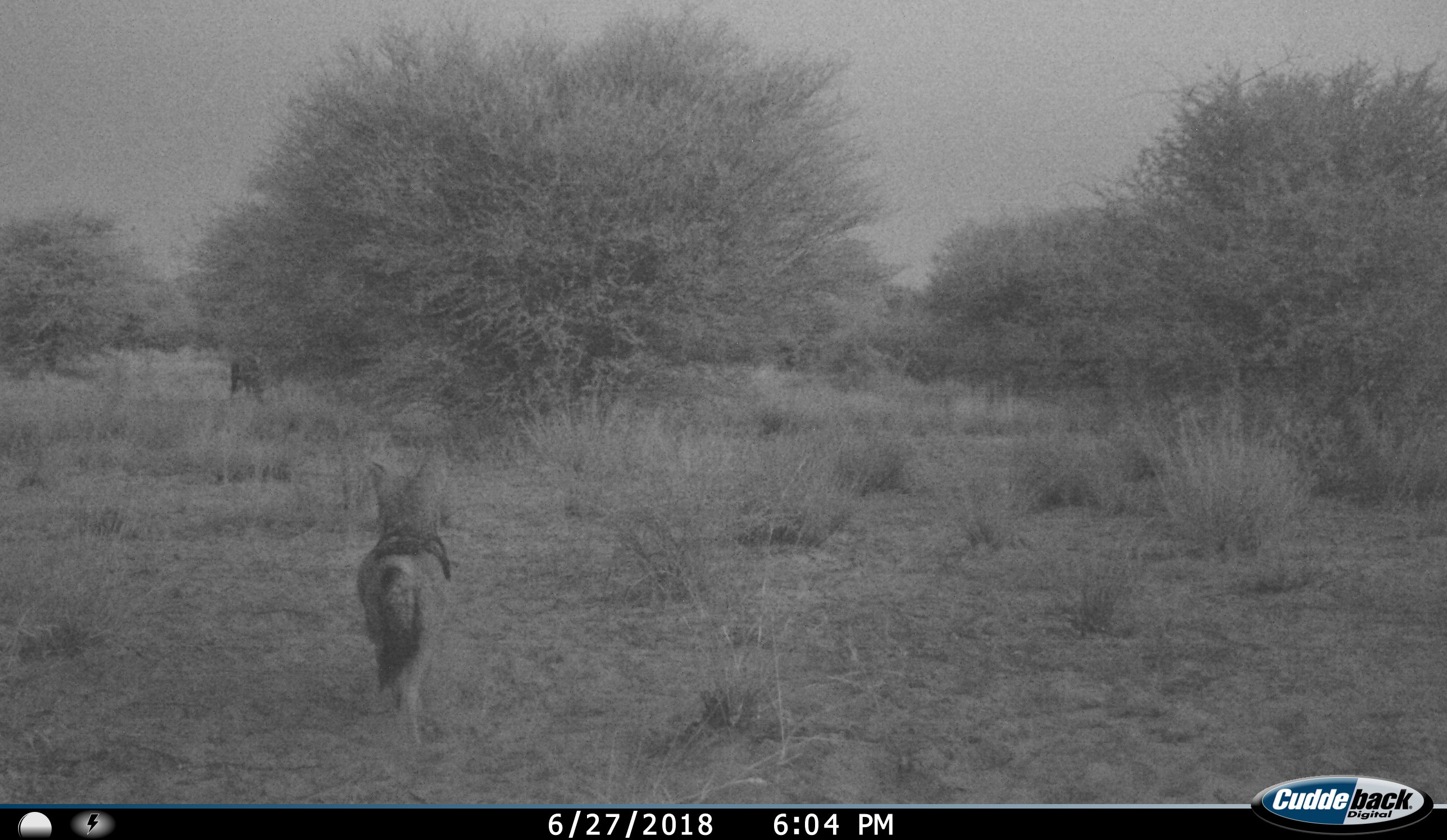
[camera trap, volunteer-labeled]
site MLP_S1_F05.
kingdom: Animalia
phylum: Chordata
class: Mammalia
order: Carnivora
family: Canidae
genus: Lupulella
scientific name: Lupulella mesomelas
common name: black-backed jackal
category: jackalblackbacked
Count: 1.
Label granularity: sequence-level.